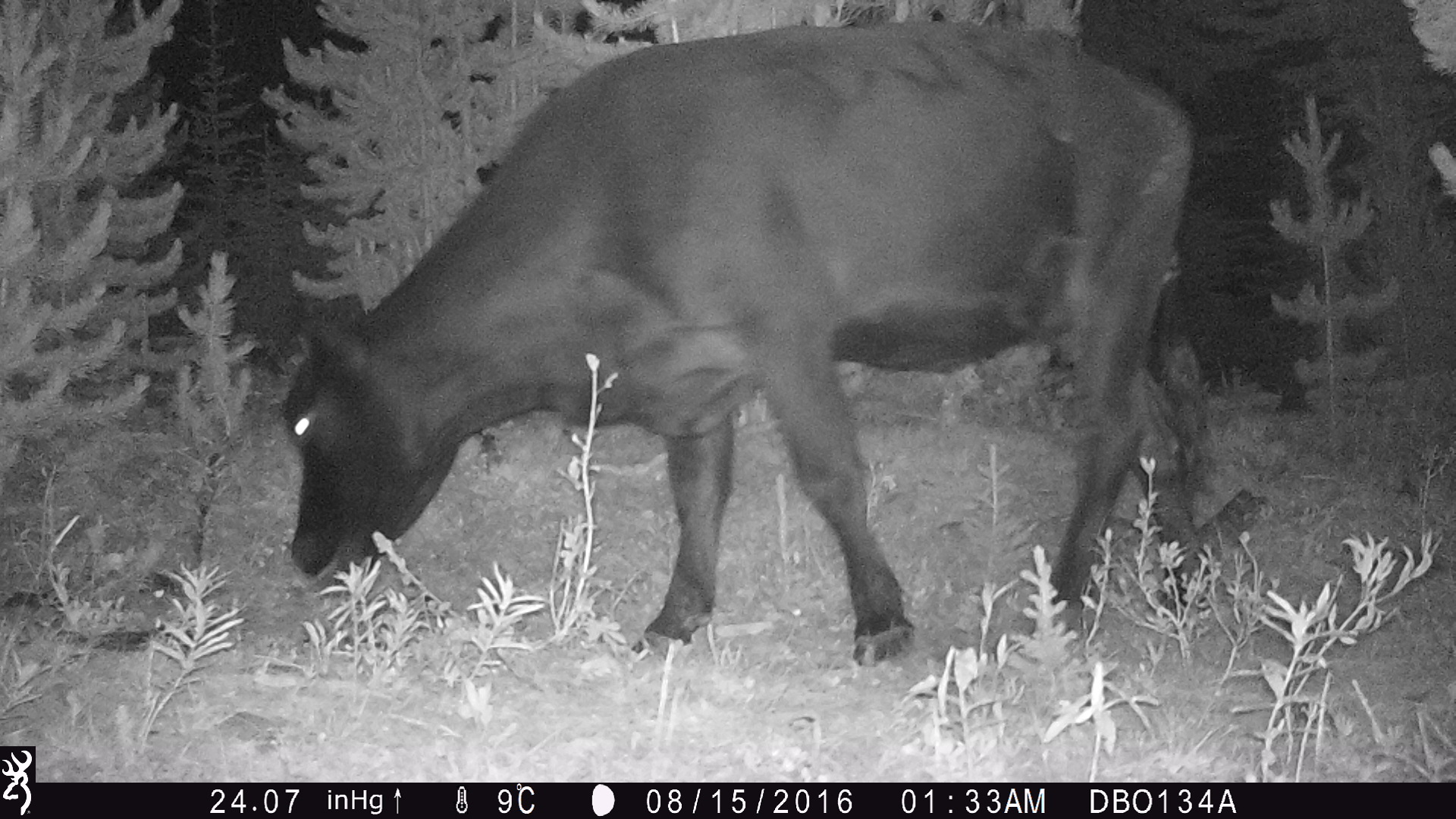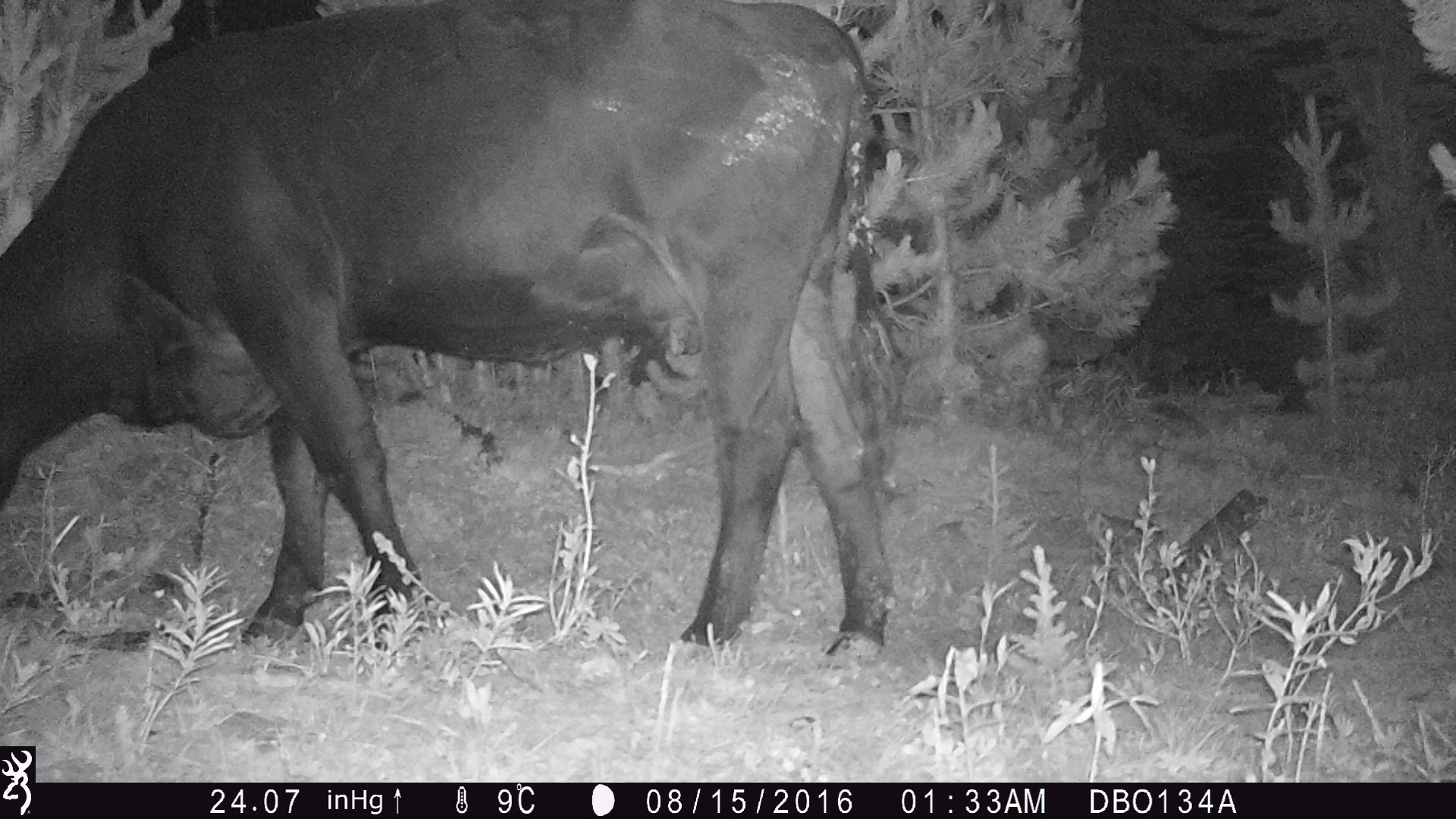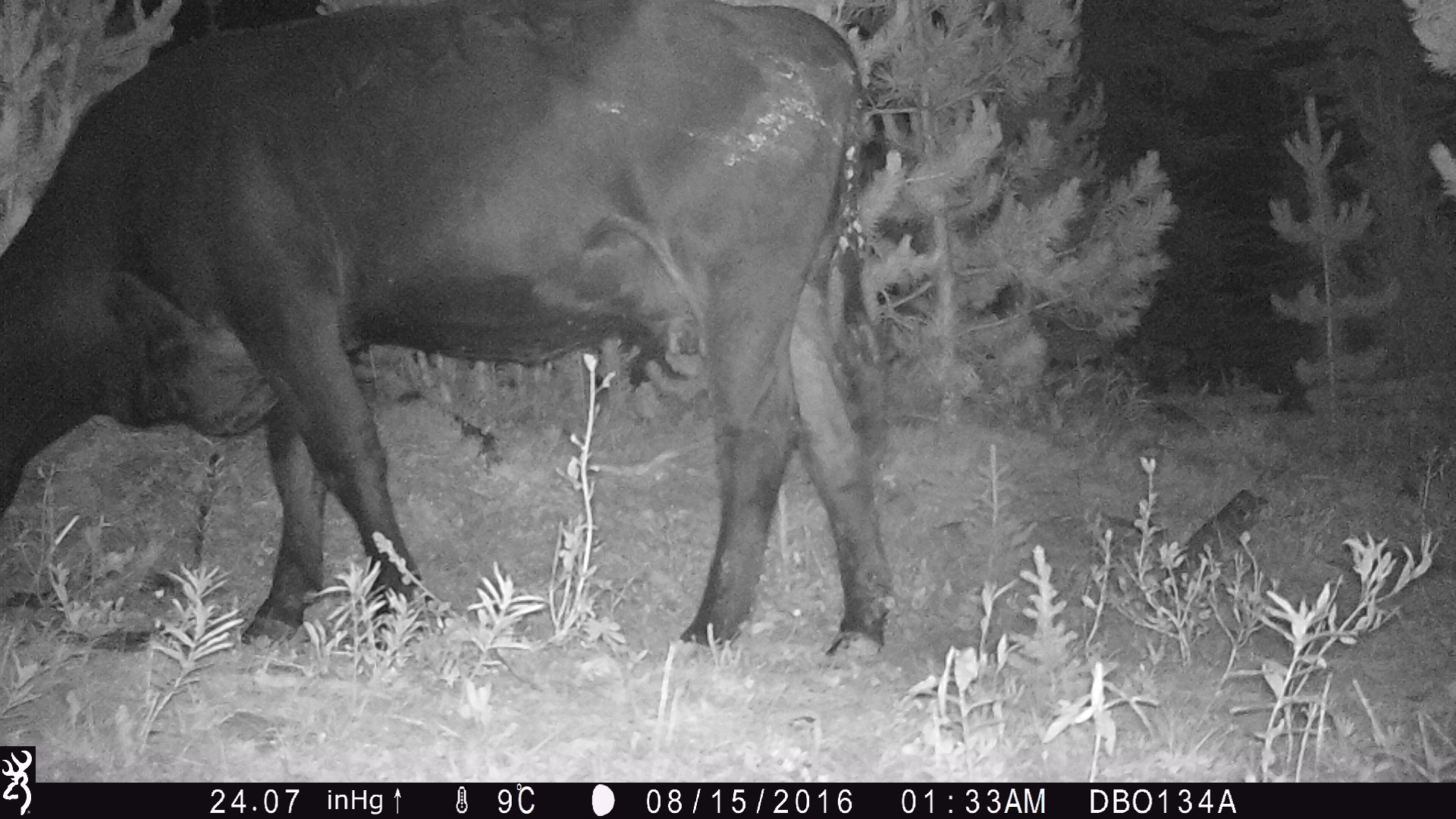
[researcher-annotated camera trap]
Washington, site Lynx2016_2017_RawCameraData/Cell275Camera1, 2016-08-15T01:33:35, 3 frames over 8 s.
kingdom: Animalia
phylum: Chordata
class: Mammalia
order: Artiodactyla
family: Bovidae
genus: Bos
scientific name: Bos taurus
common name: domestic cattle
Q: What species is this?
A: Domestic cattle (Bos taurus).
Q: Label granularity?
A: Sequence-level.